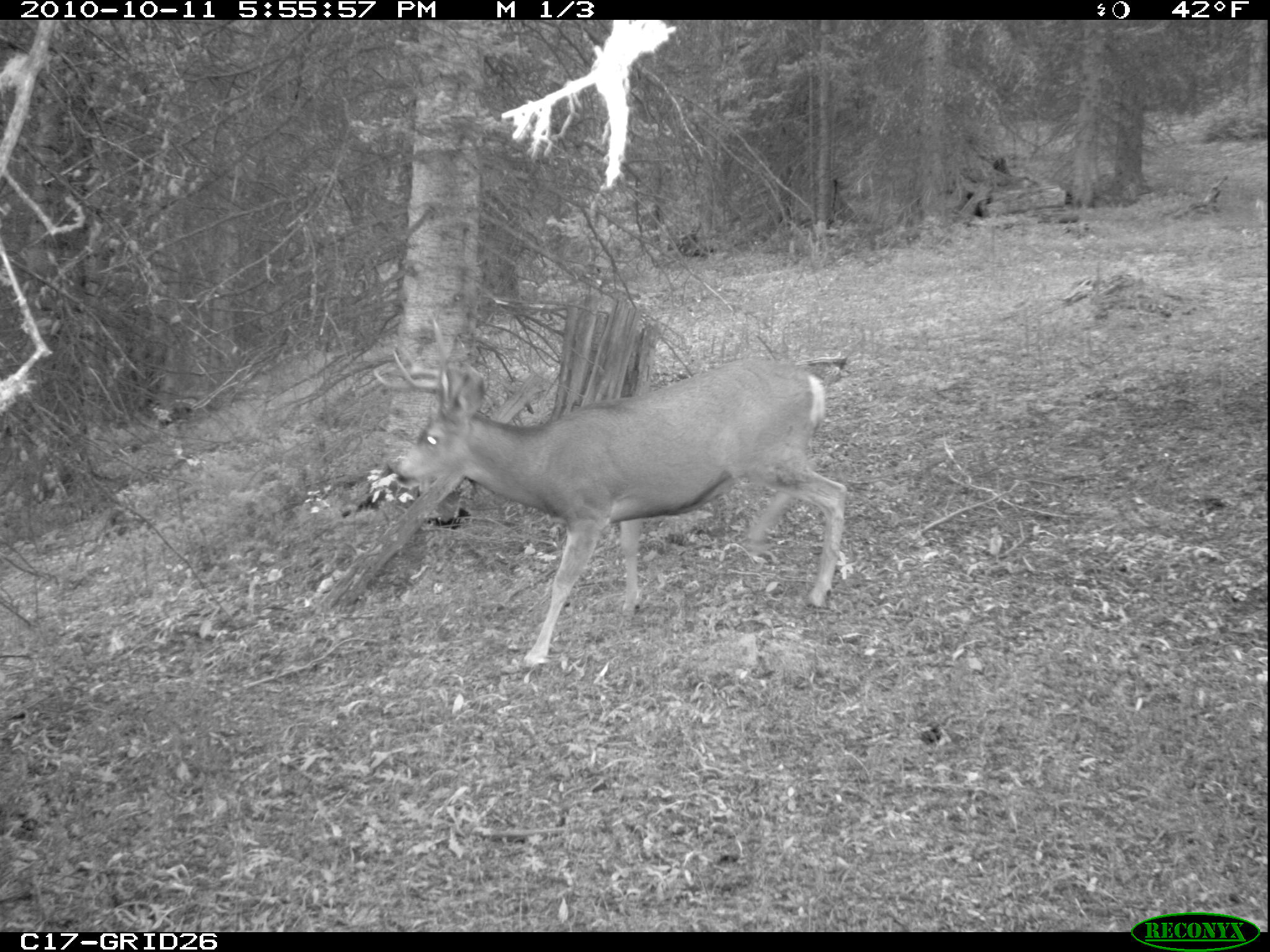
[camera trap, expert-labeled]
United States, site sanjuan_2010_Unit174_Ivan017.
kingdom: Animalia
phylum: Chordata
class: Mammalia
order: Artiodactyla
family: Cervidae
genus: Odocoileus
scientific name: Odocoileus hemionus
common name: mule deer